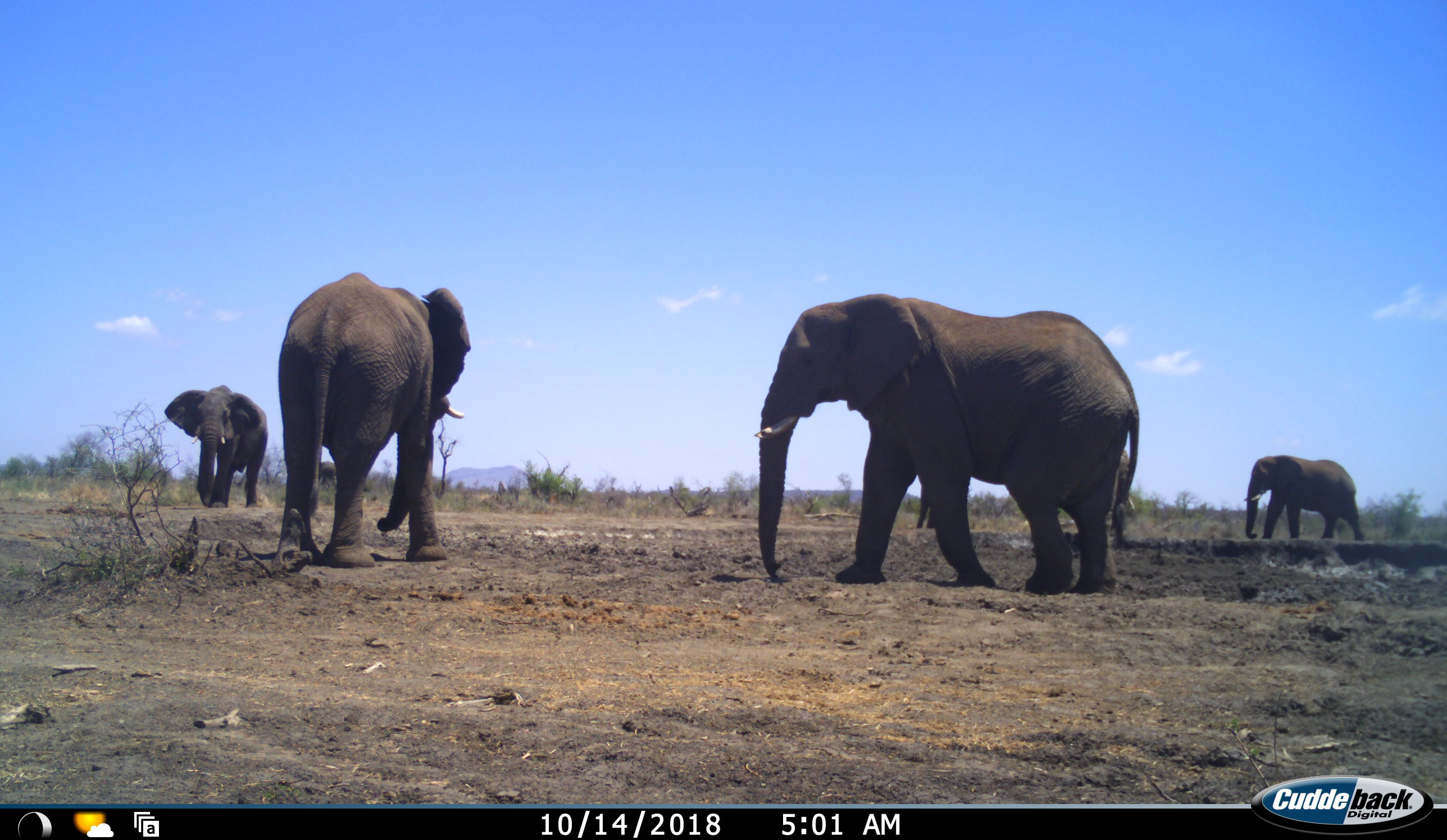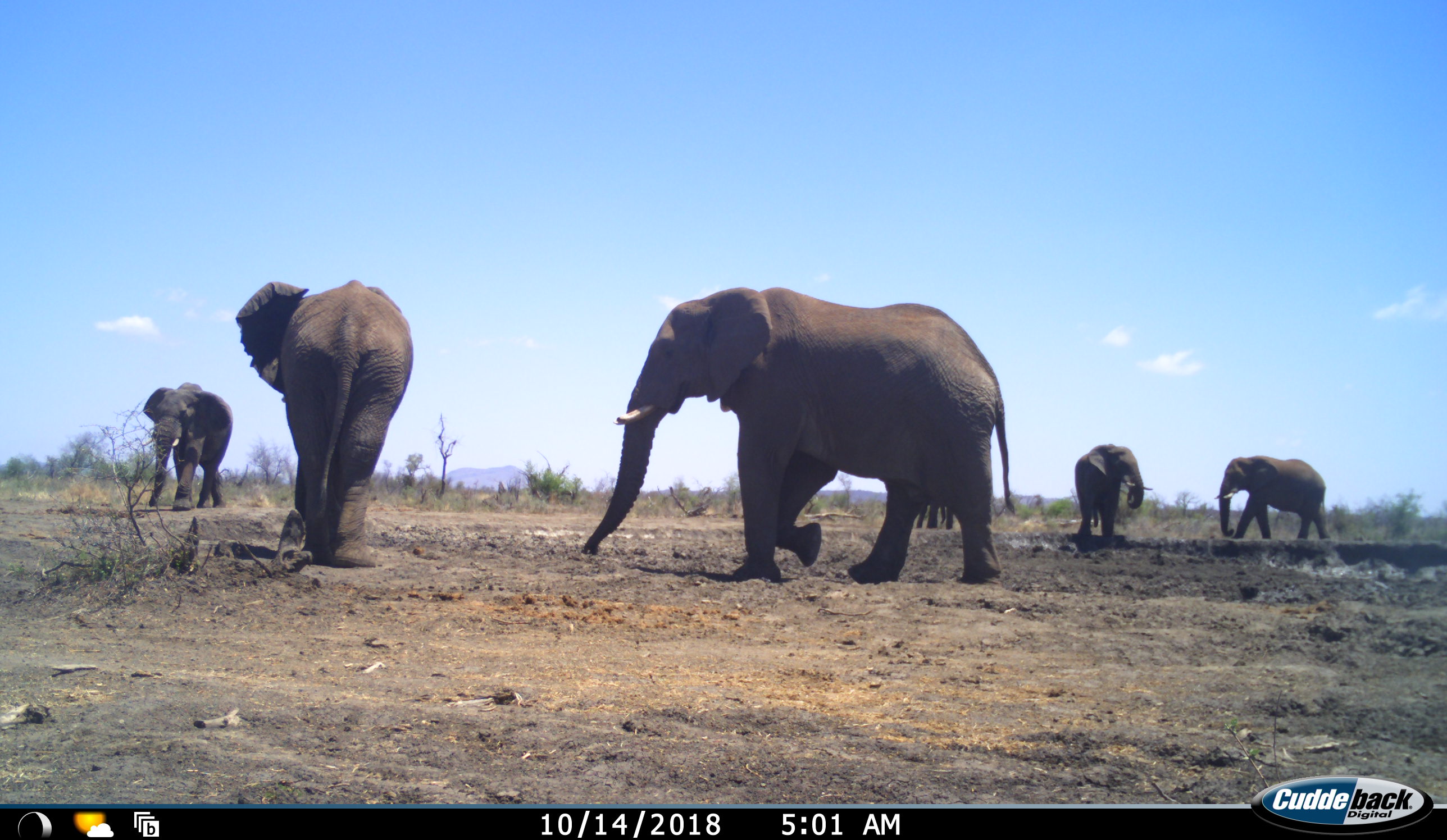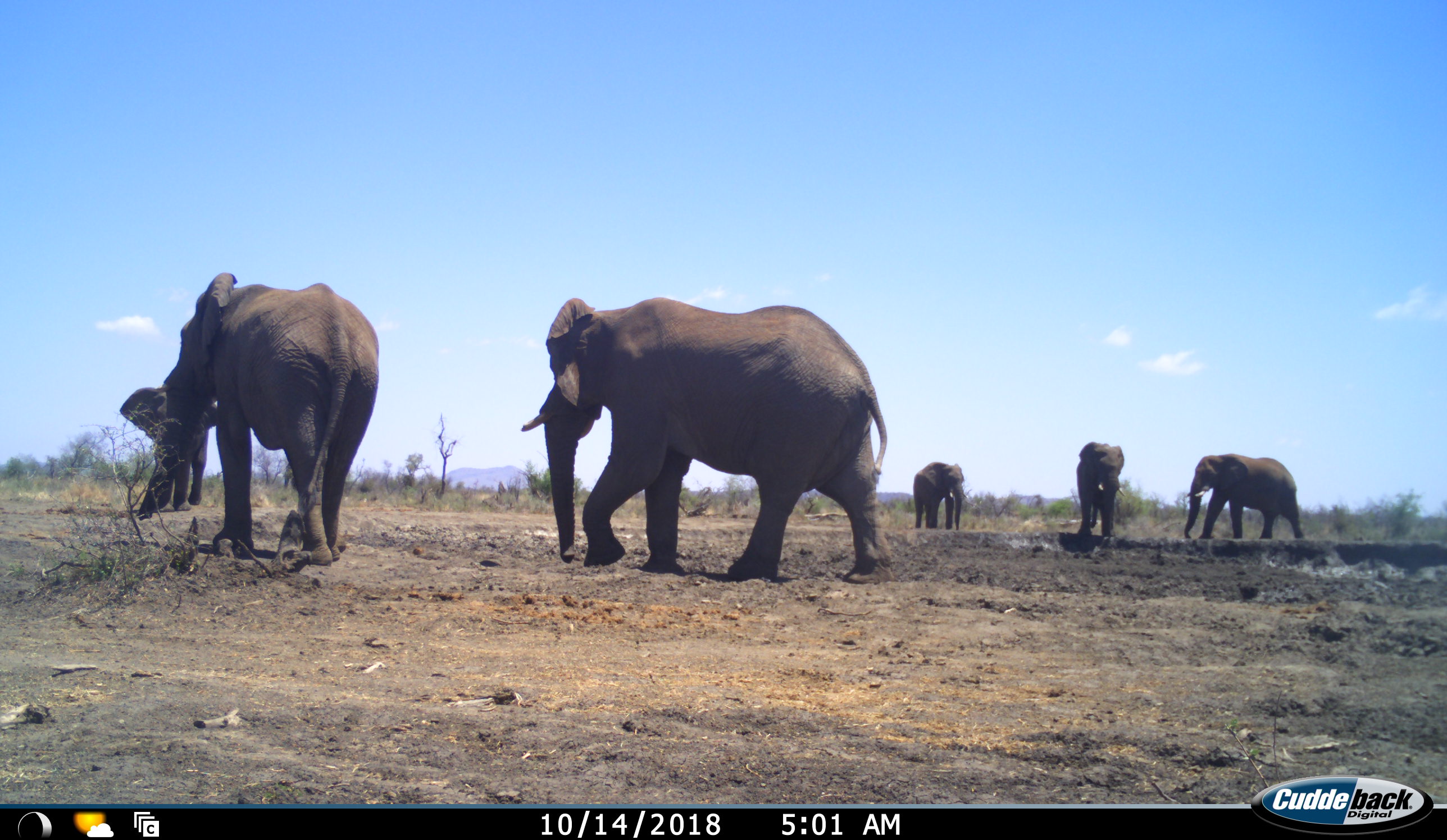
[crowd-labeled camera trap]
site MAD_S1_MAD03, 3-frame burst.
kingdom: Animalia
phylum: Chordata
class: Mammalia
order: Proboscidea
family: Elephantidae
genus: Loxodonta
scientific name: Loxodonta africana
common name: african bush elephant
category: elephant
Elephant (african bush elephant) (Loxodonta africana), count 6. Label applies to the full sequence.